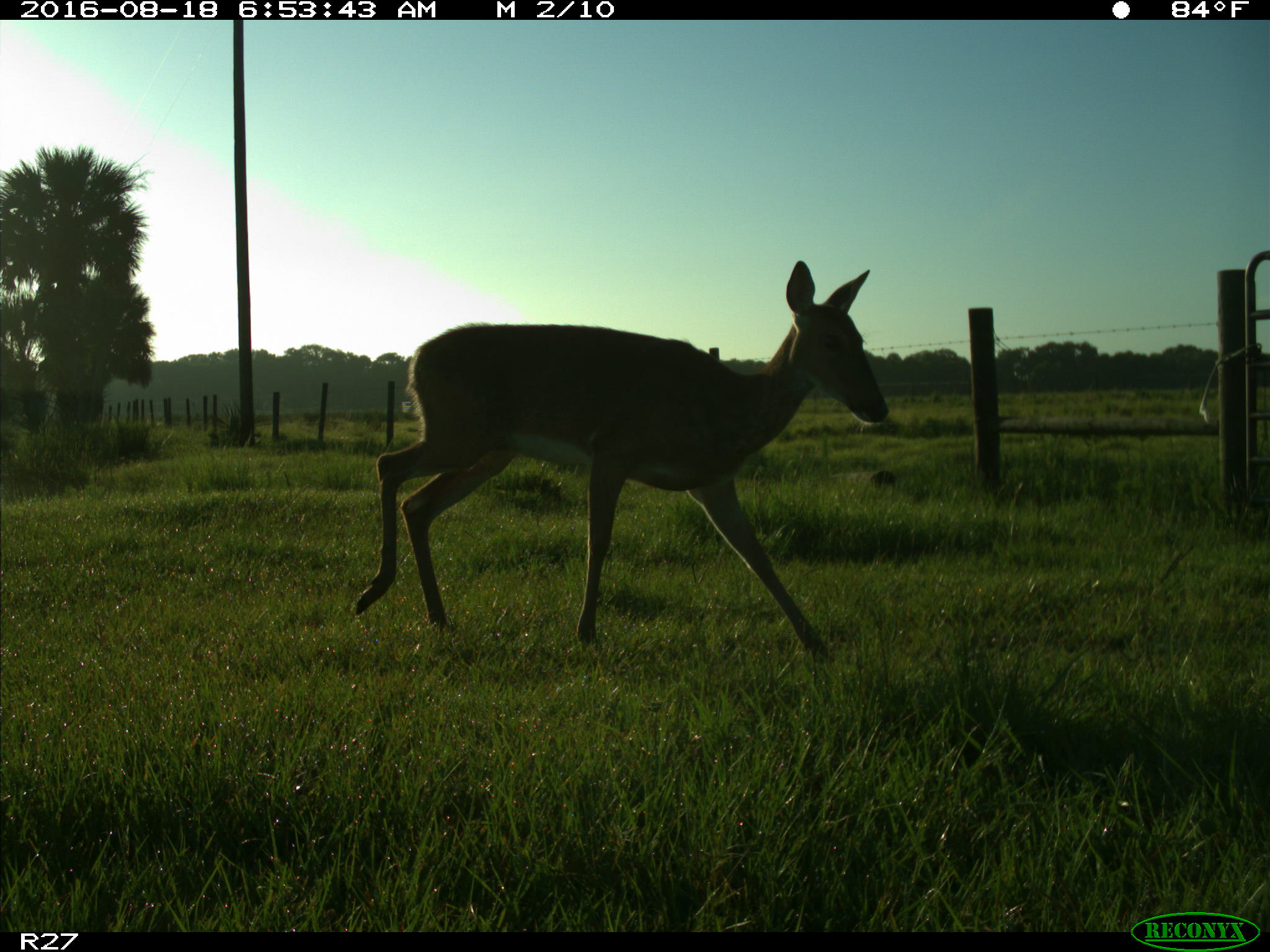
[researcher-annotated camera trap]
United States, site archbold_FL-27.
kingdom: Animalia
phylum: Chordata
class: Mammalia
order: Artiodactyla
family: Cervidae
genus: Odocoileus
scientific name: Odocoileus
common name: deer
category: unidentified deer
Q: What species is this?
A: Unidentified deer (deer) (Odocoileus).